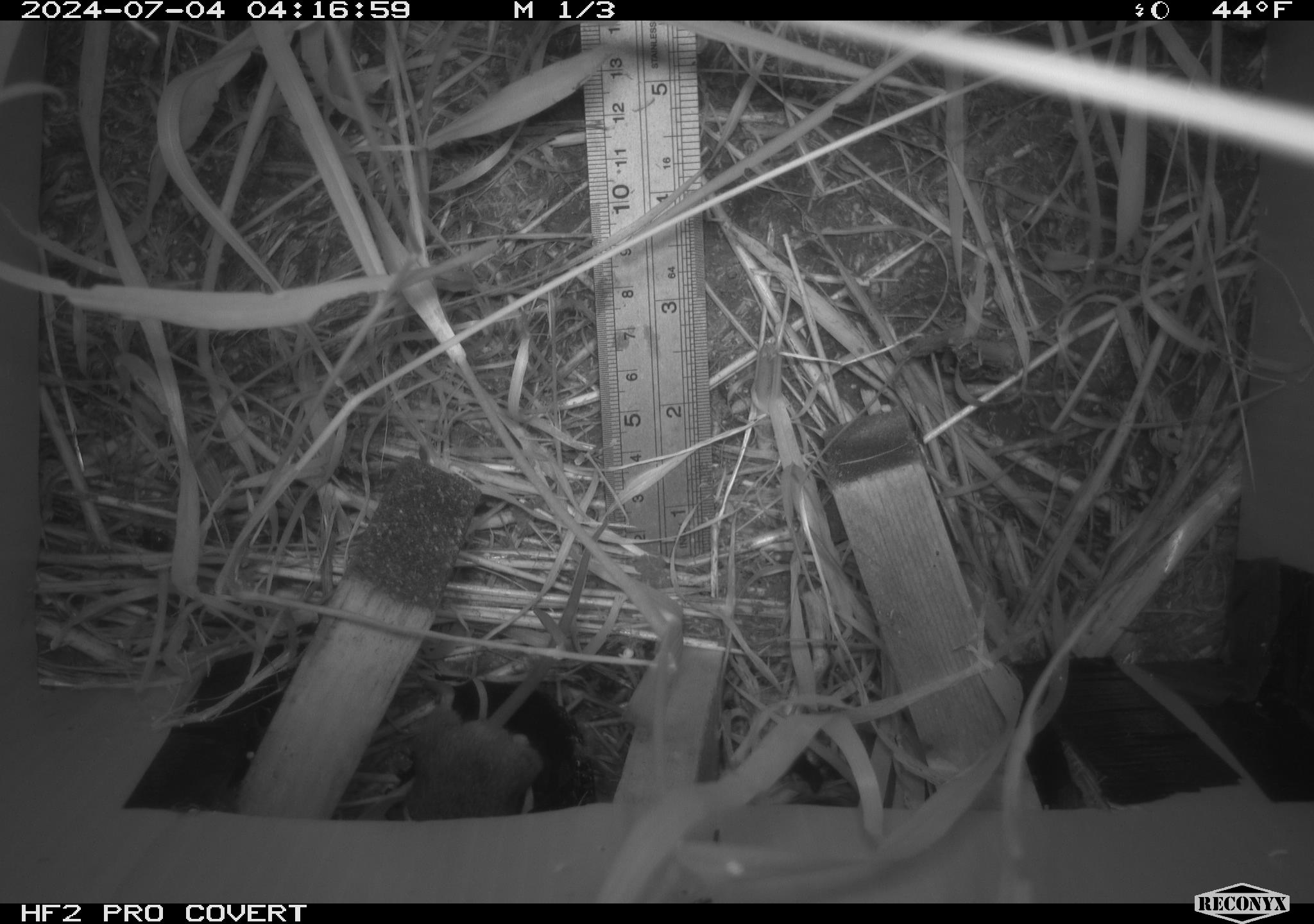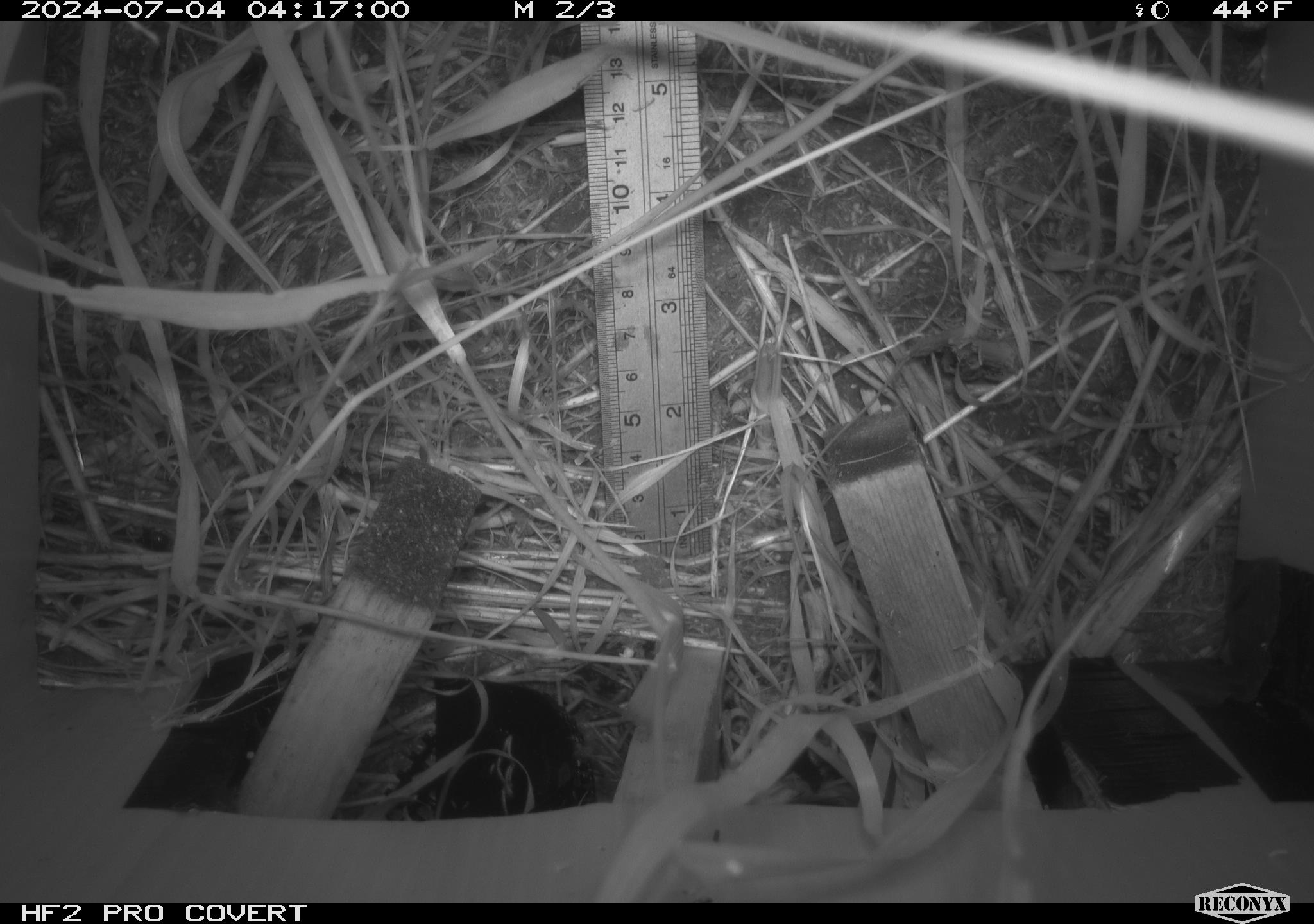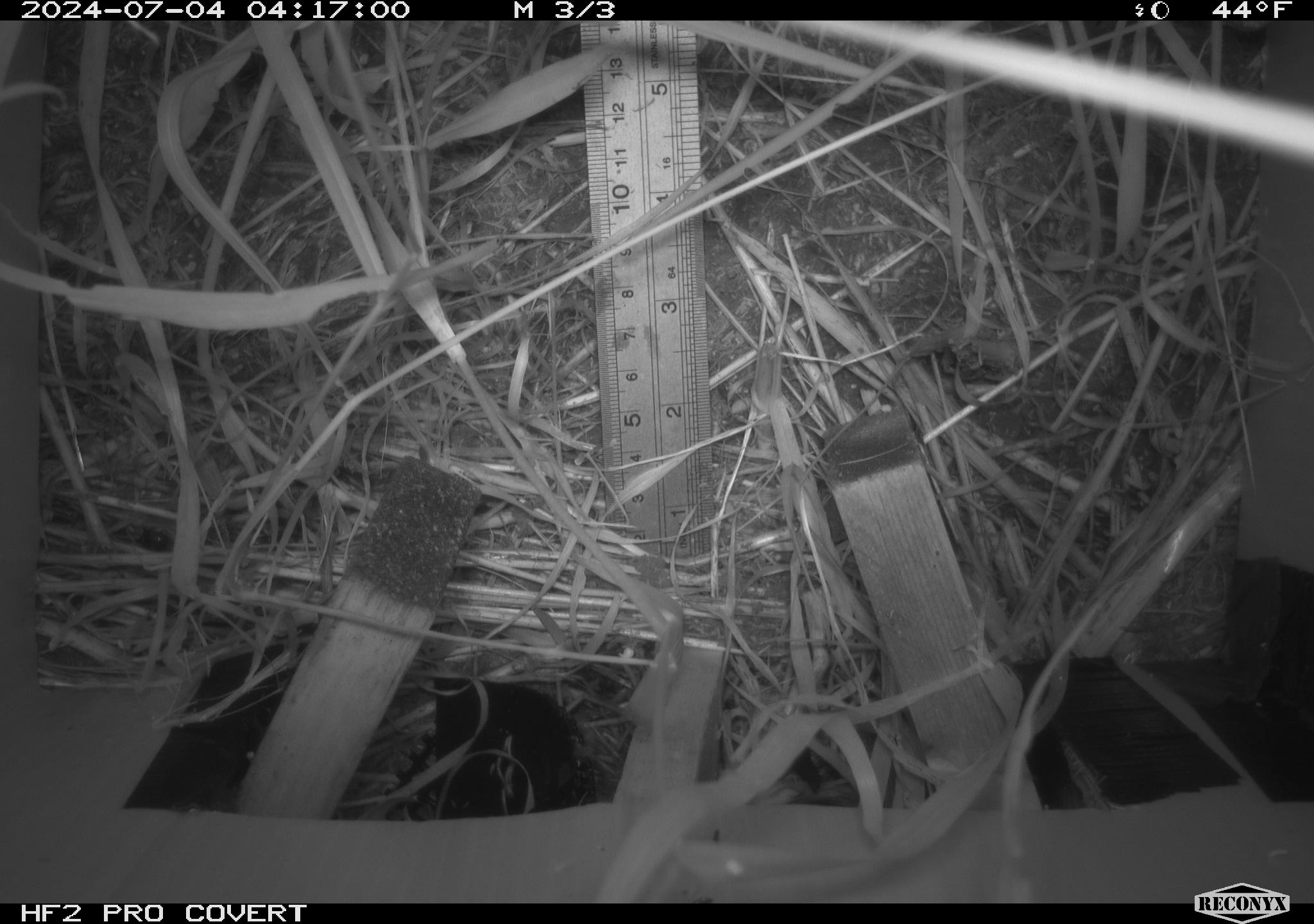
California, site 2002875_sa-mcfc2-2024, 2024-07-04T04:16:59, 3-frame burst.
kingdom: Animalia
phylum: Chordata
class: Mammalia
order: Rodentia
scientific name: Rodentia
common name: rodent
Rodent (Rodentia).